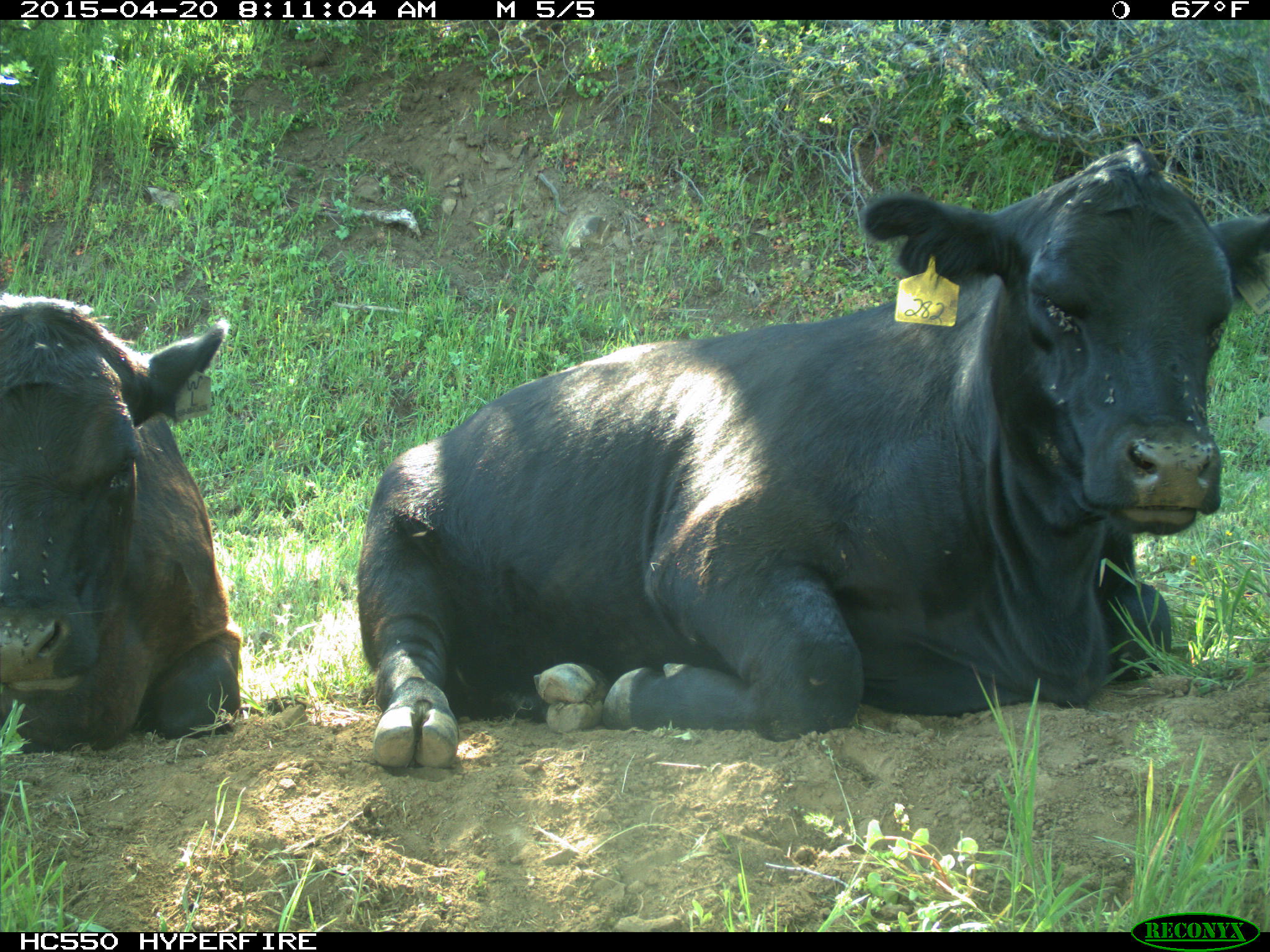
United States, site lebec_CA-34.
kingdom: Animalia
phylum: Chordata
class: Mammalia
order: Artiodactyla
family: Bovidae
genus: Bos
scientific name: Bos taurus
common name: domestic cow